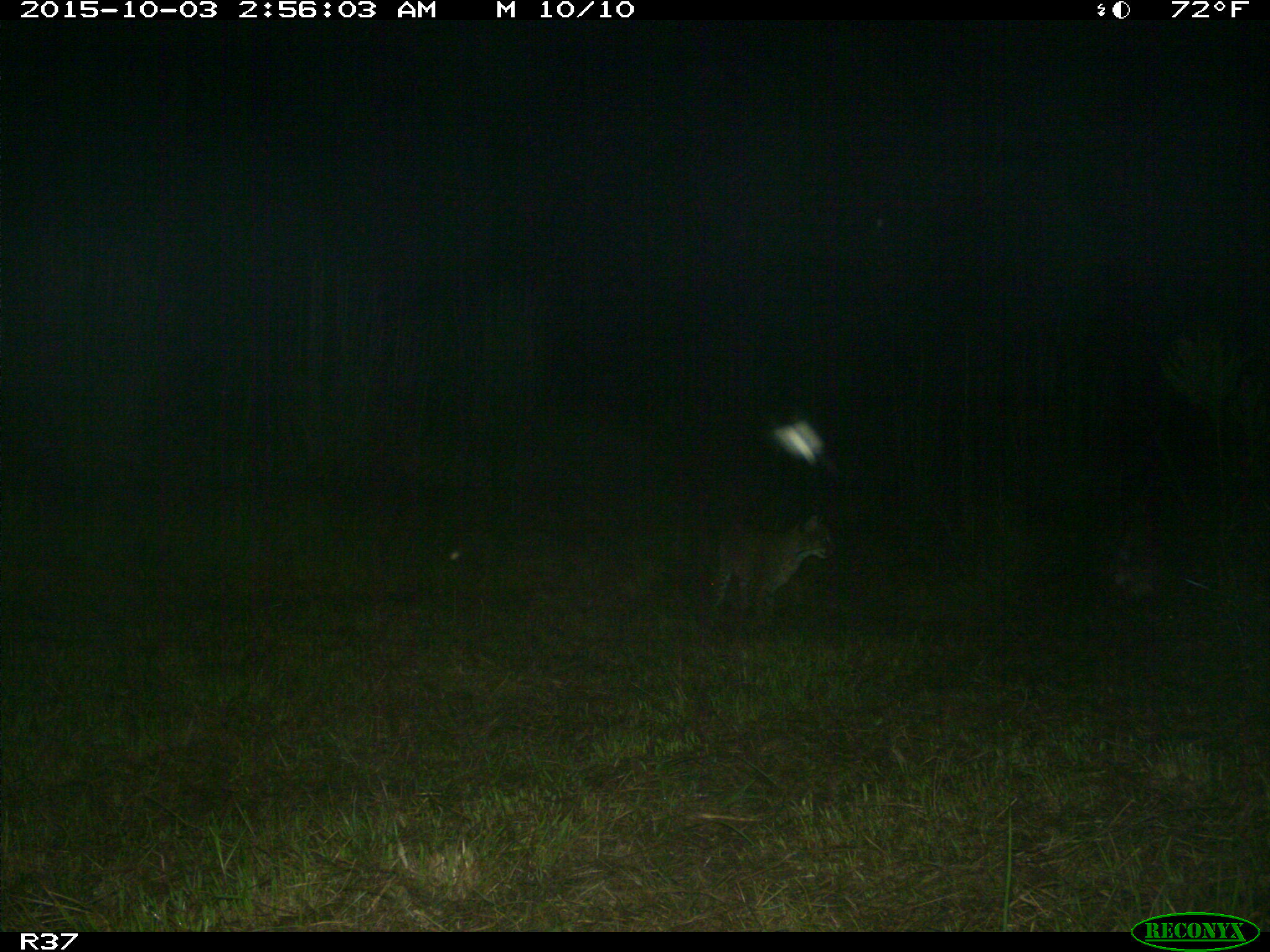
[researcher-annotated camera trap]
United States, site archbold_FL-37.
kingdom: Animalia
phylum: Chordata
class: Mammalia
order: Carnivora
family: Felidae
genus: Lynx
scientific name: Lynx rufus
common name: bobcat